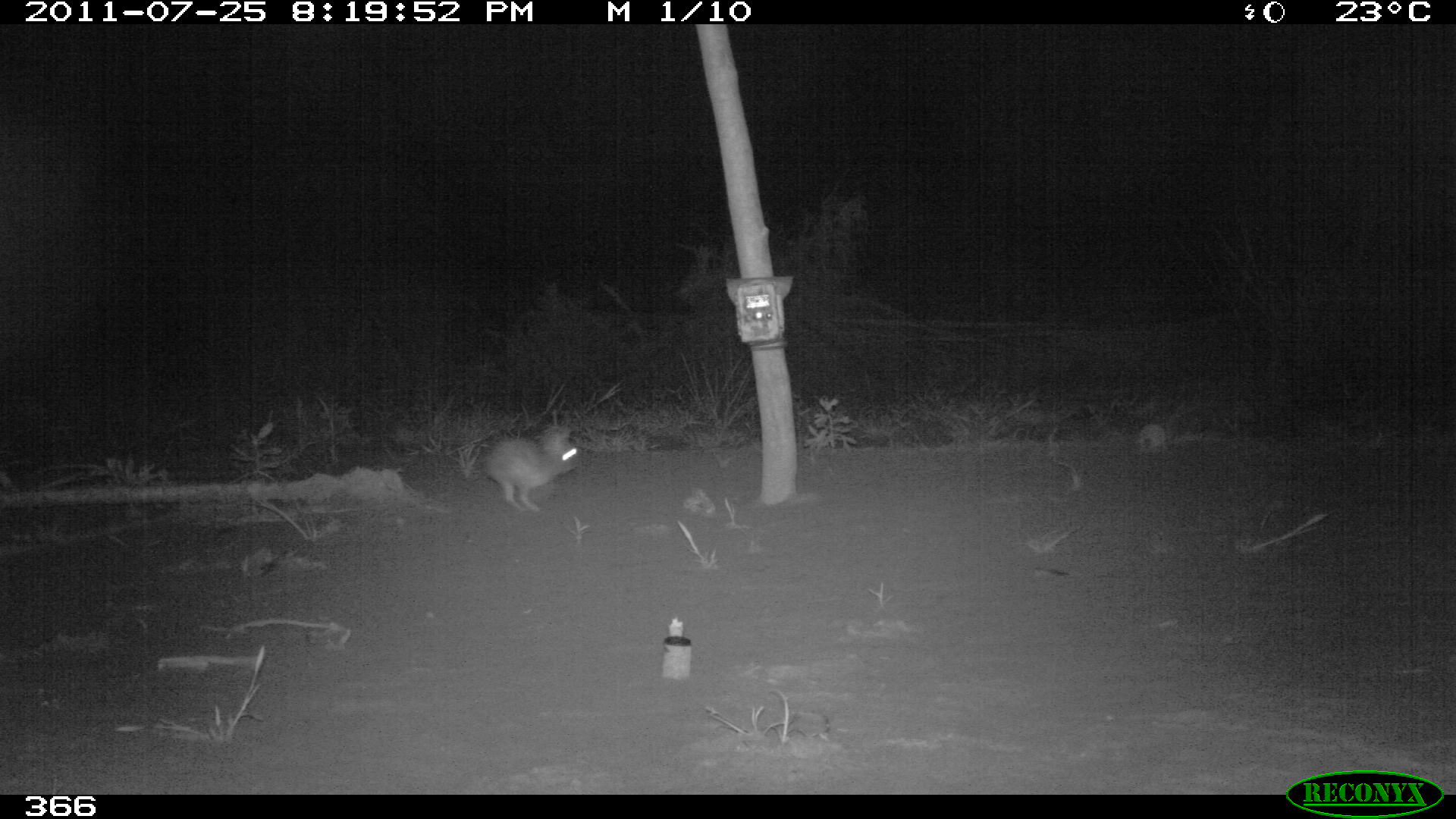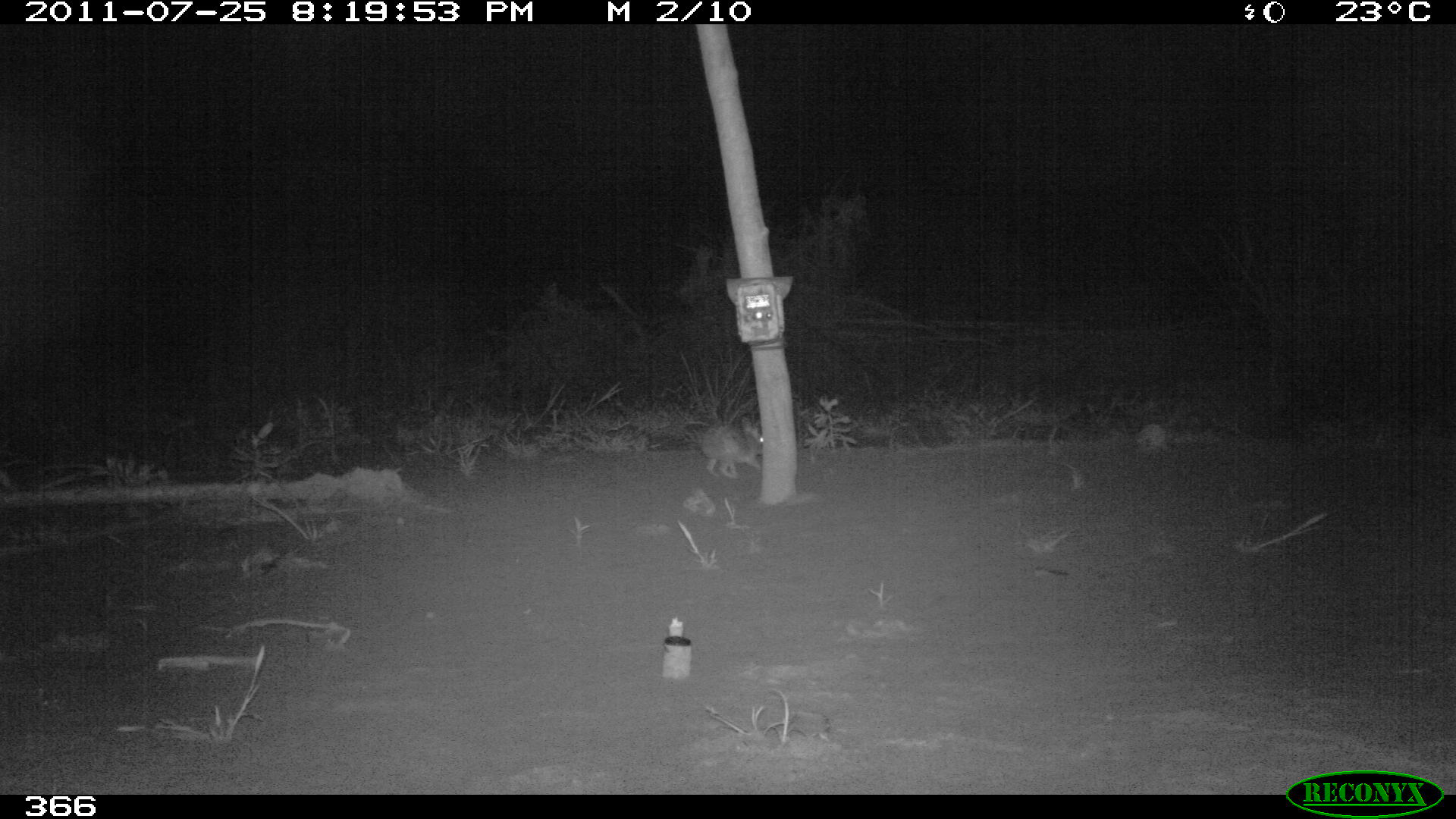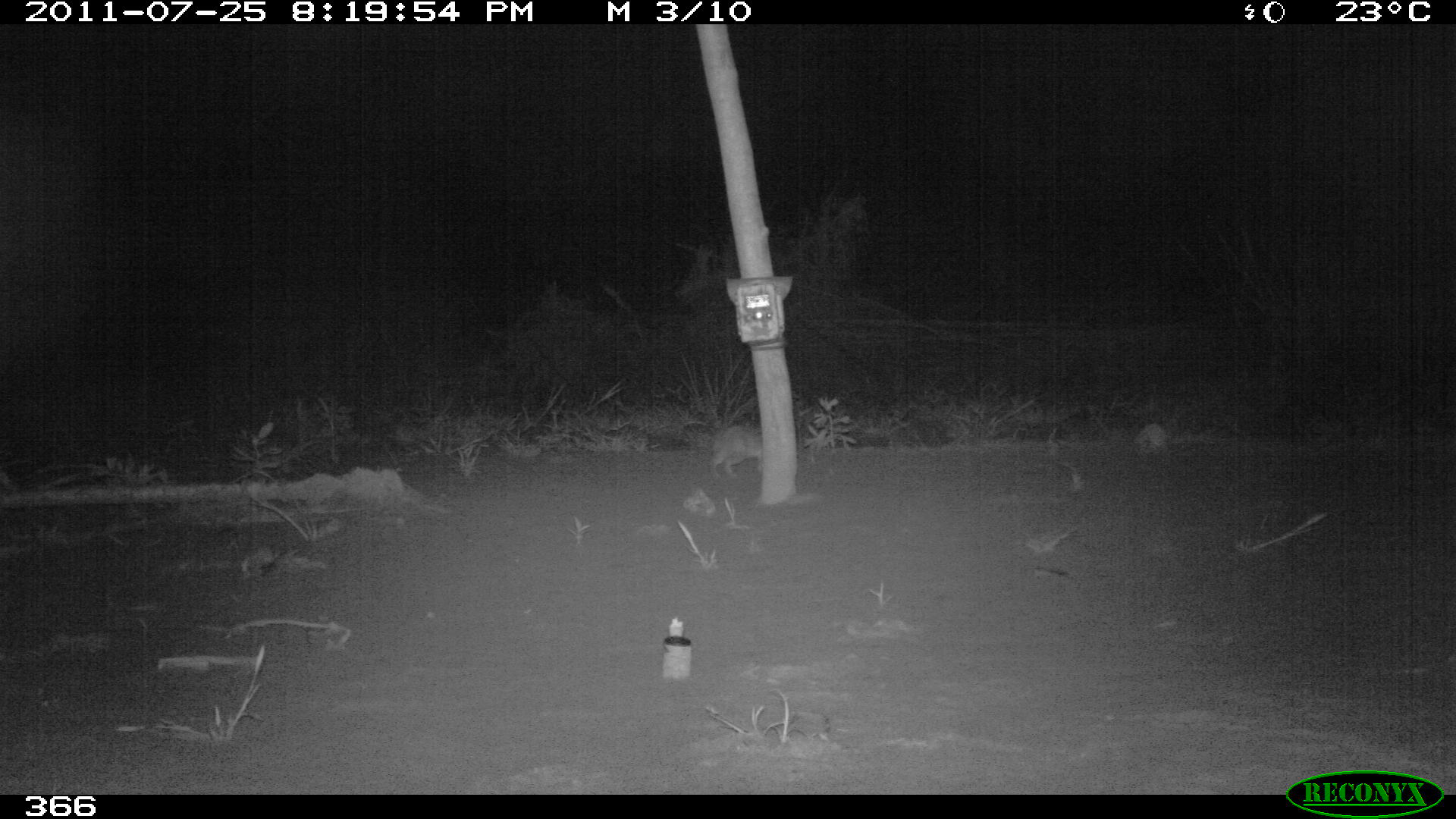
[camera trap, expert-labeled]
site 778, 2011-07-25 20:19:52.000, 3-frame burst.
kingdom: Animalia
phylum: Chordata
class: Mammalia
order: Lagomorpha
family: Leporidae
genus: Sylvilagus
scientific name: Sylvilagus brasiliensis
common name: tapeti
Sylvilagus brasiliensis (tapeti).